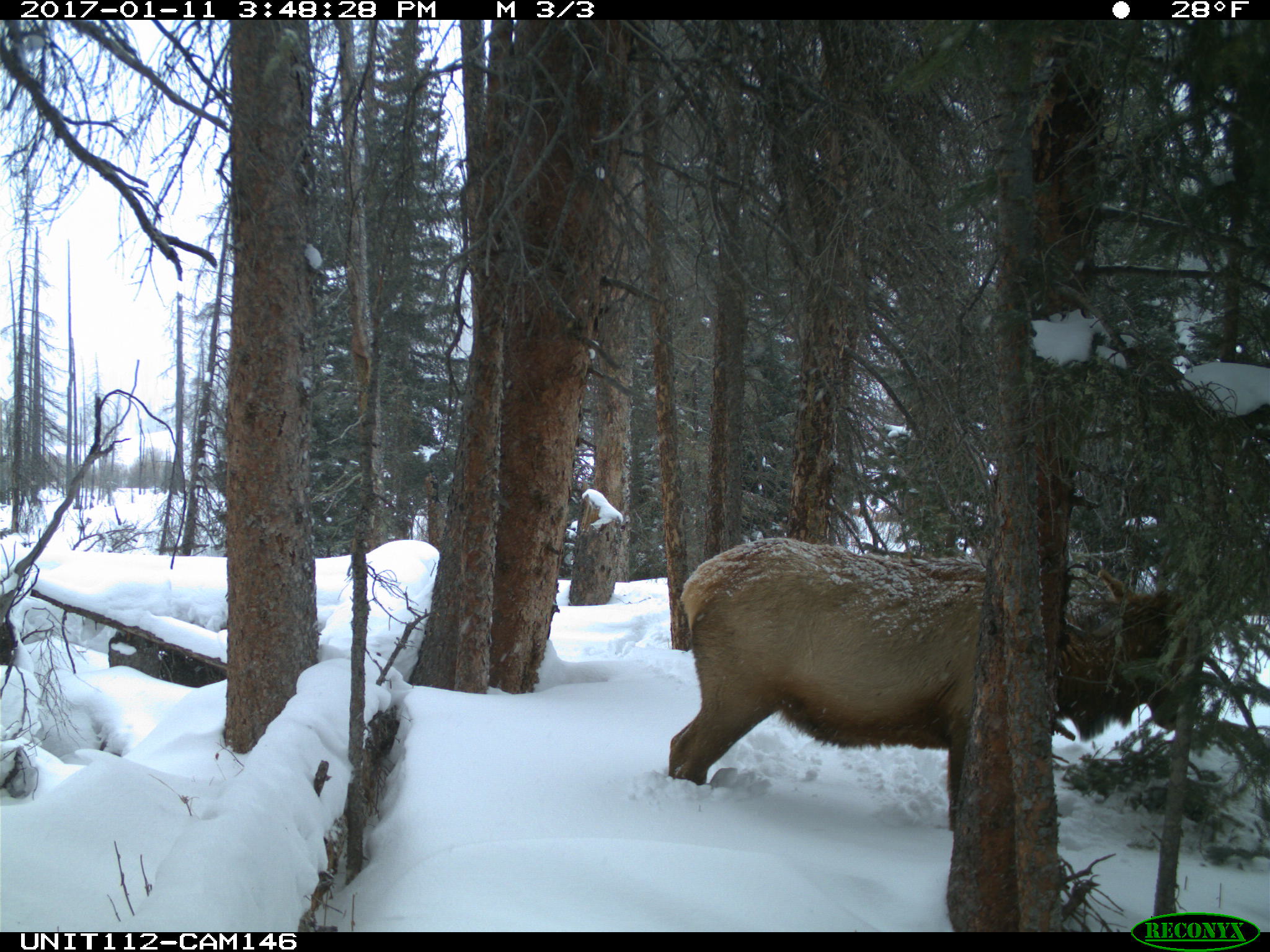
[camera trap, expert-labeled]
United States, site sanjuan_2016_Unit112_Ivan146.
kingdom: Animalia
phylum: Chordata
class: Mammalia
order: Artiodactyla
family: Cervidae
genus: Cervus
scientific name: Cervus elaphus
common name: red deer